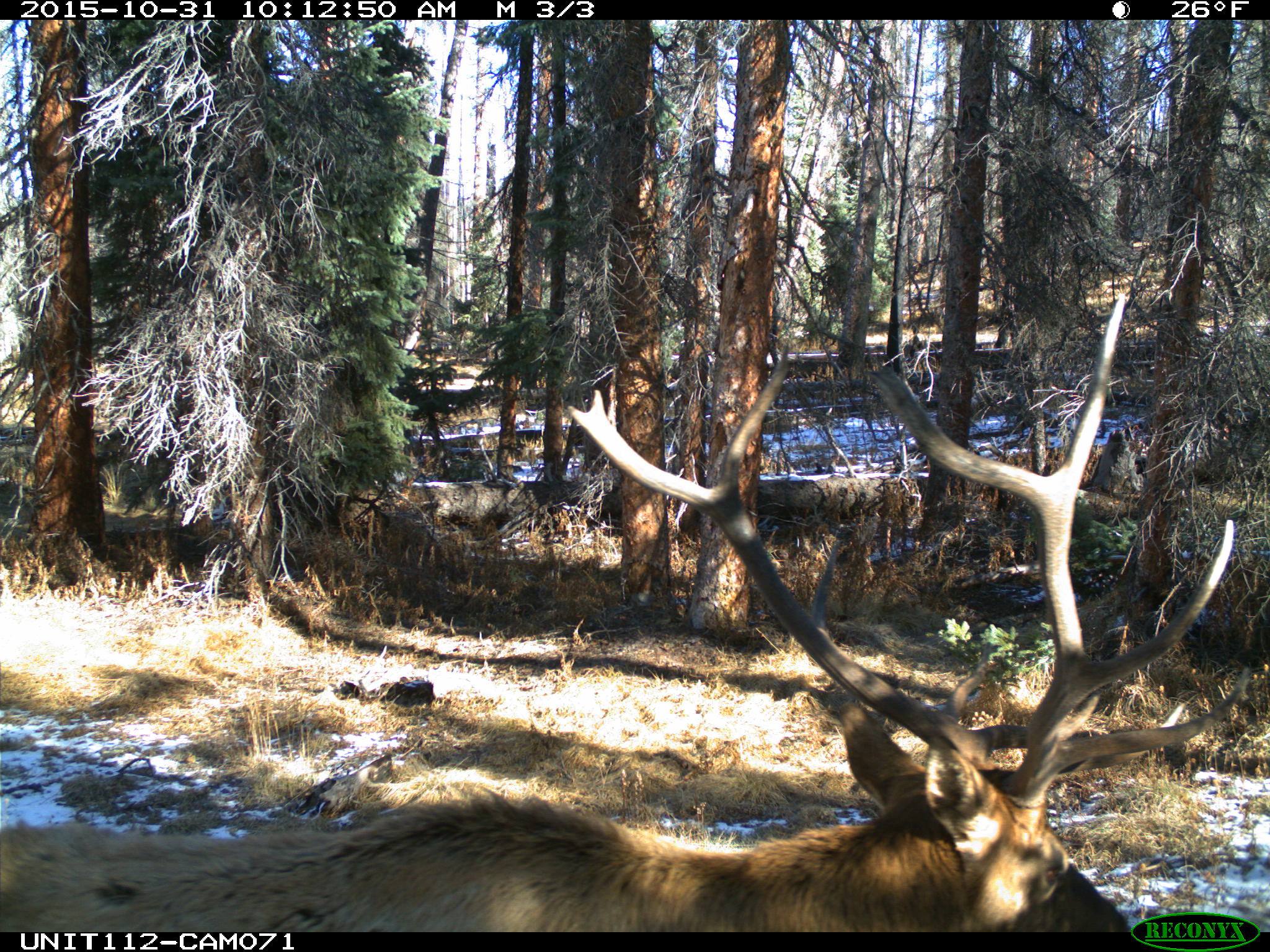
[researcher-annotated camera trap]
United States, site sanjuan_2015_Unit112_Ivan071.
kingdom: Animalia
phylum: Chordata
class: Mammalia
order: Artiodactyla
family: Cervidae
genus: Cervus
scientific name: Cervus elaphus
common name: red deer